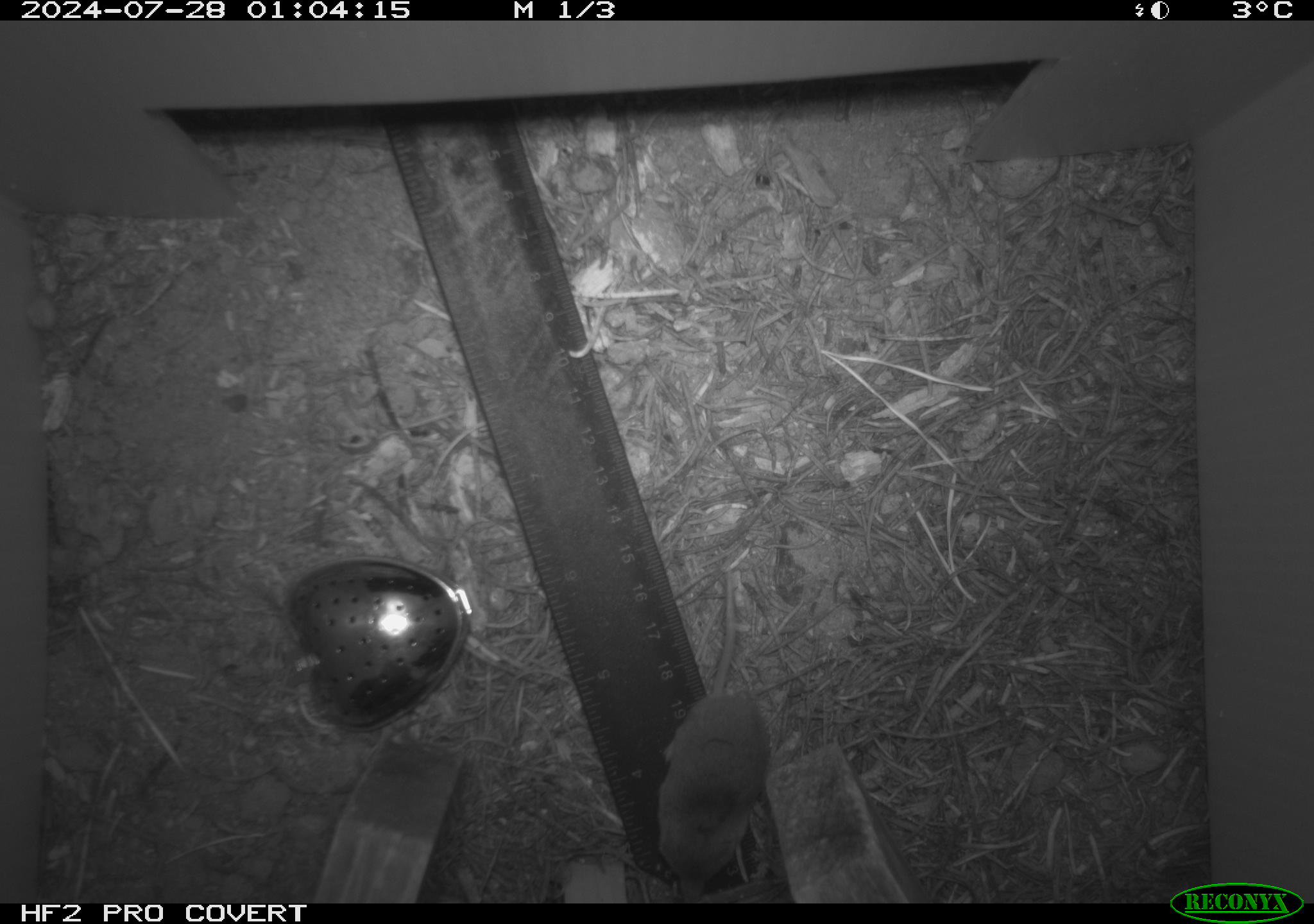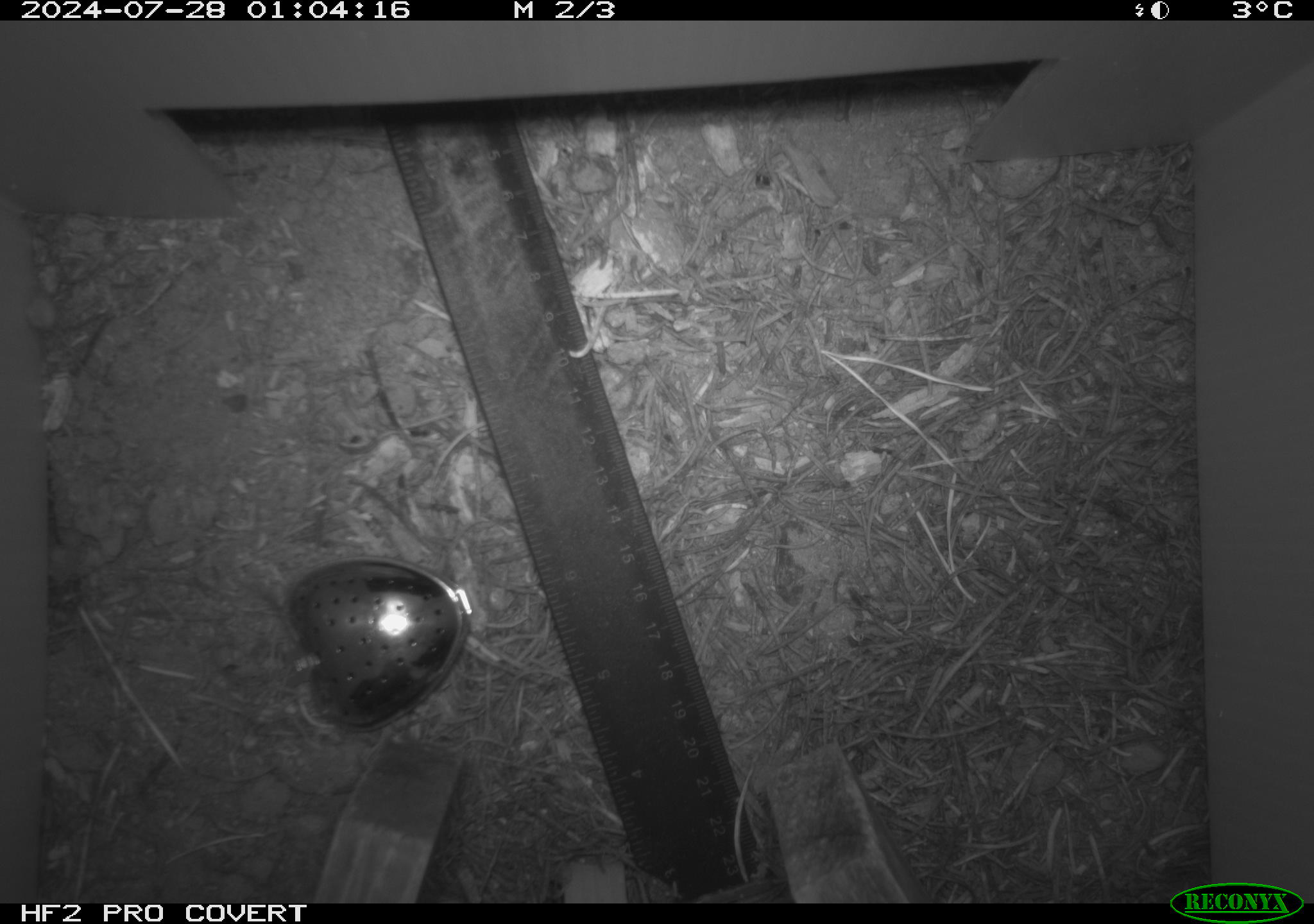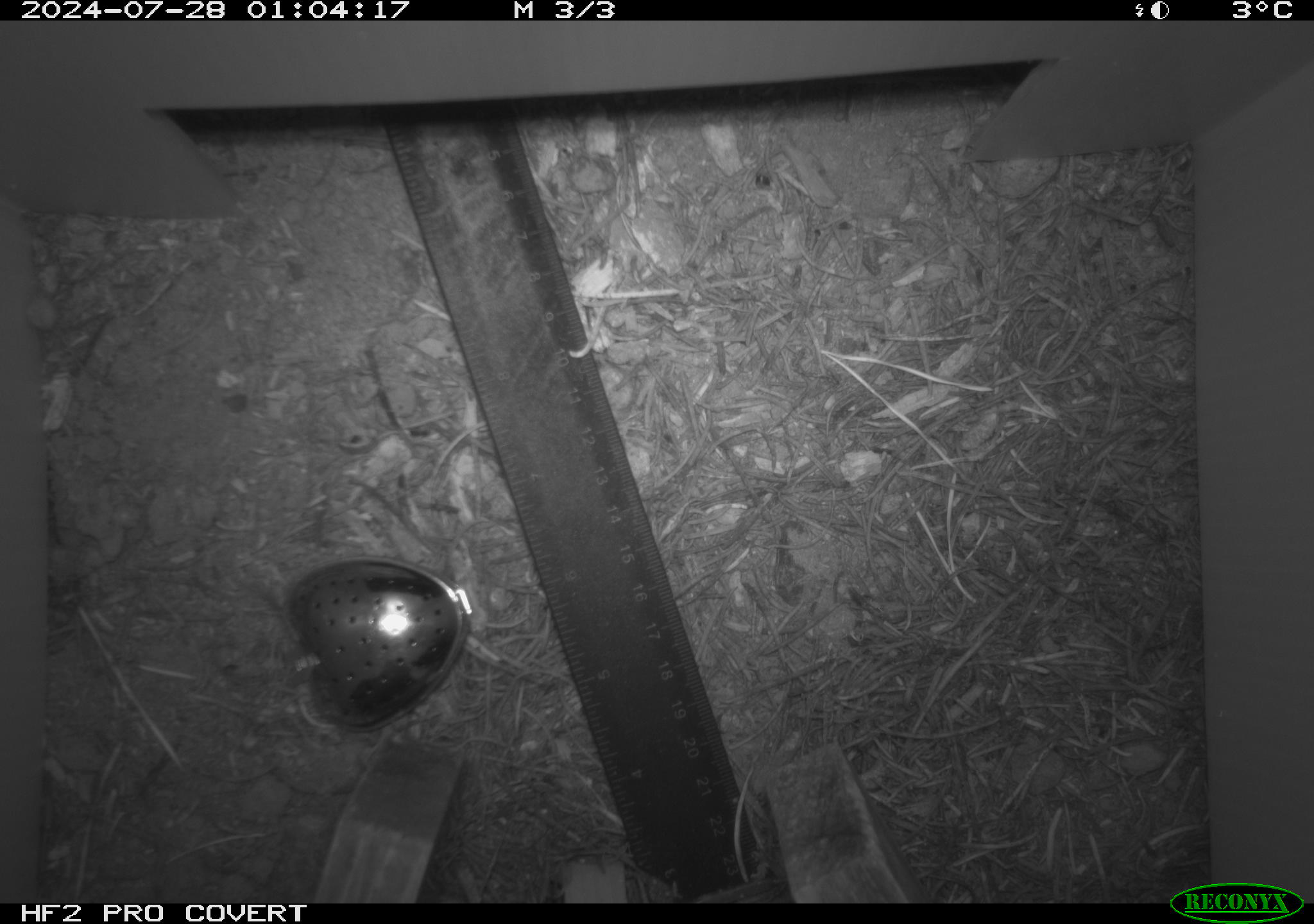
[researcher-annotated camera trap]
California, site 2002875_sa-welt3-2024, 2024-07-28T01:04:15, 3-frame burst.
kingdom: Animalia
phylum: Chordata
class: Mammalia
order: Eulipotyphla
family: Soricidae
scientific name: Soricidae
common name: shrews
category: soricidae family